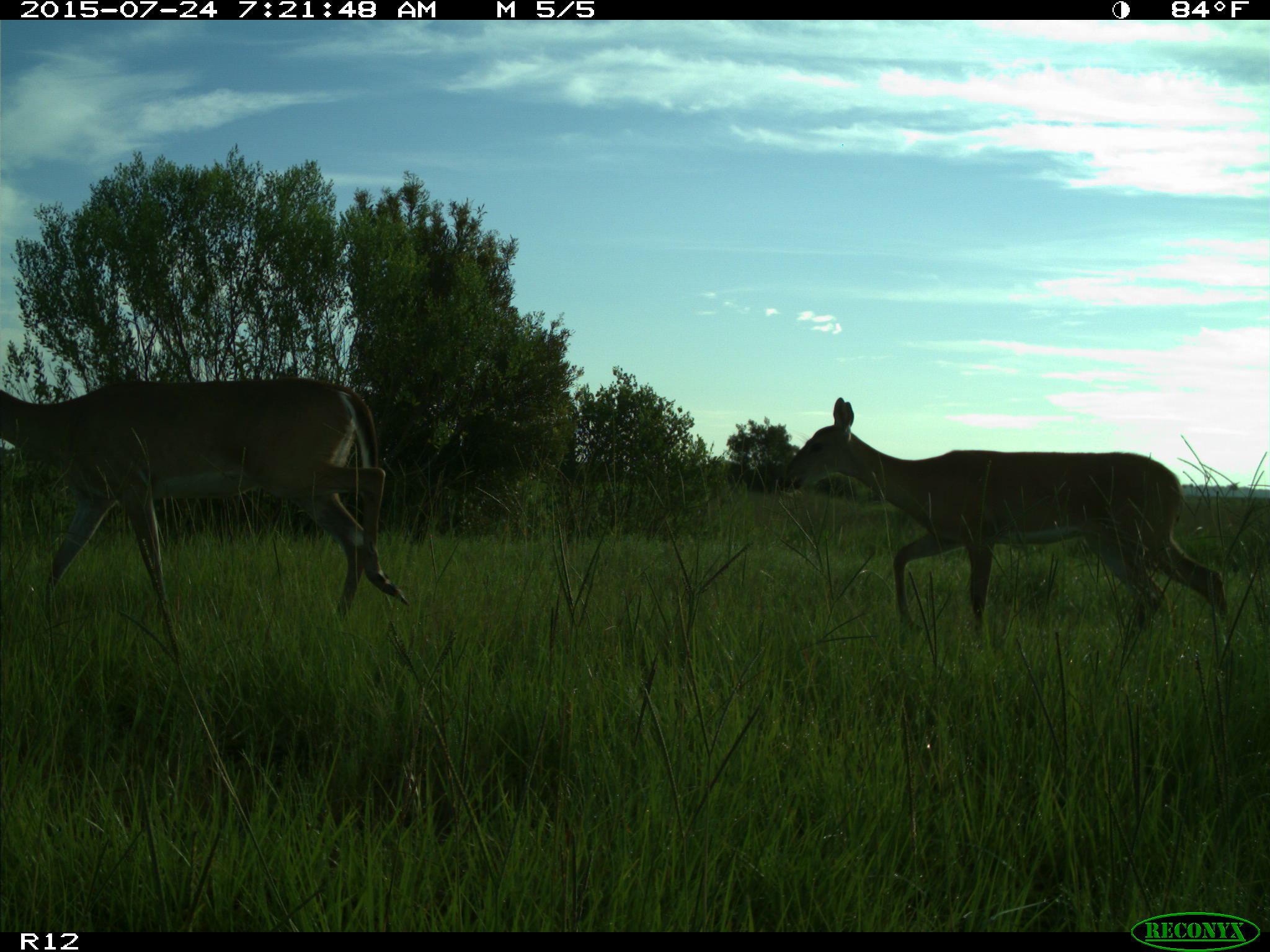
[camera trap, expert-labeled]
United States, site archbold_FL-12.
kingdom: Animalia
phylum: Chordata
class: Mammalia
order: Artiodactyla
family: Cervidae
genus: Odocoileus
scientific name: Odocoileus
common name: deer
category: unidentified deer